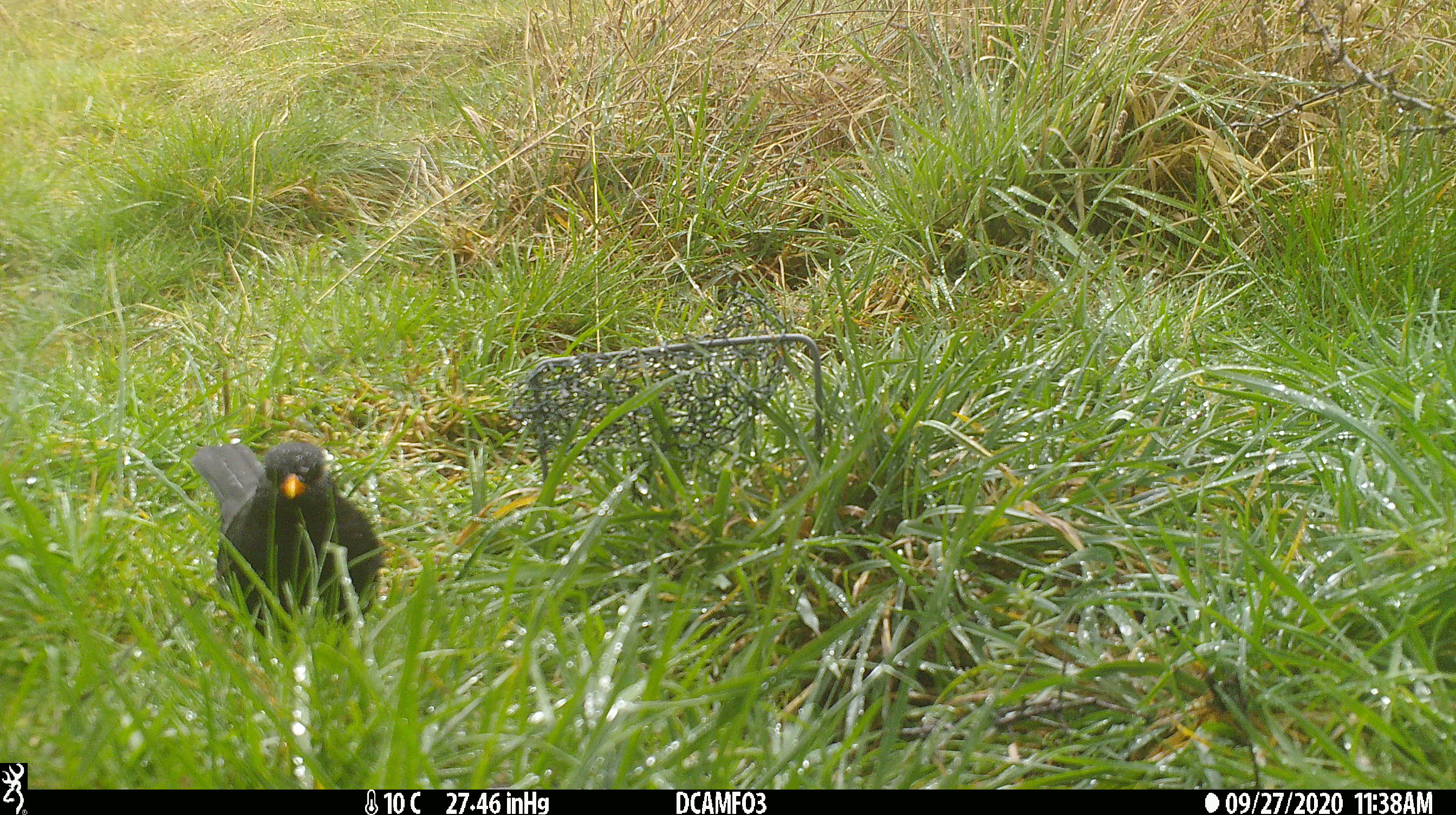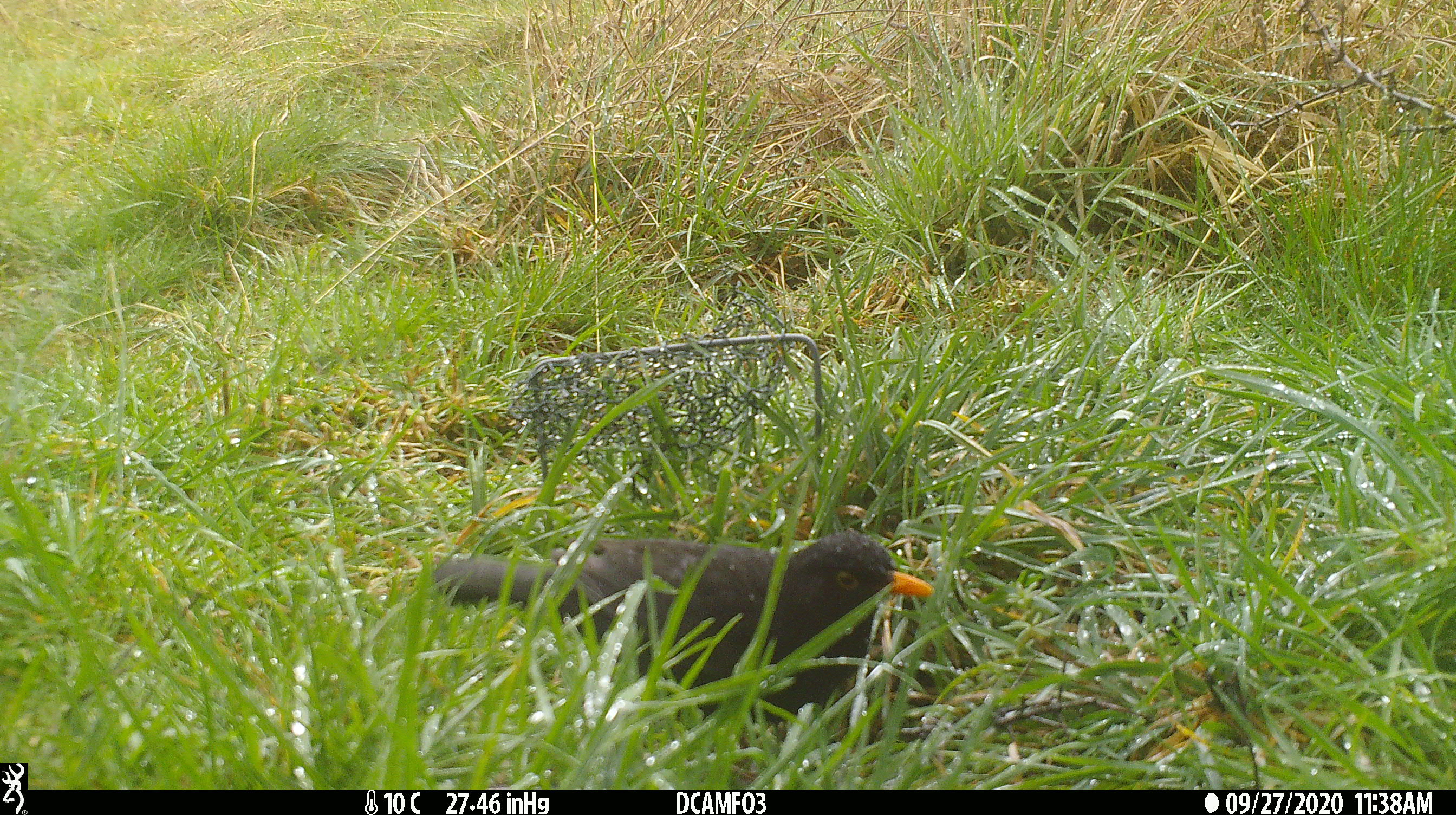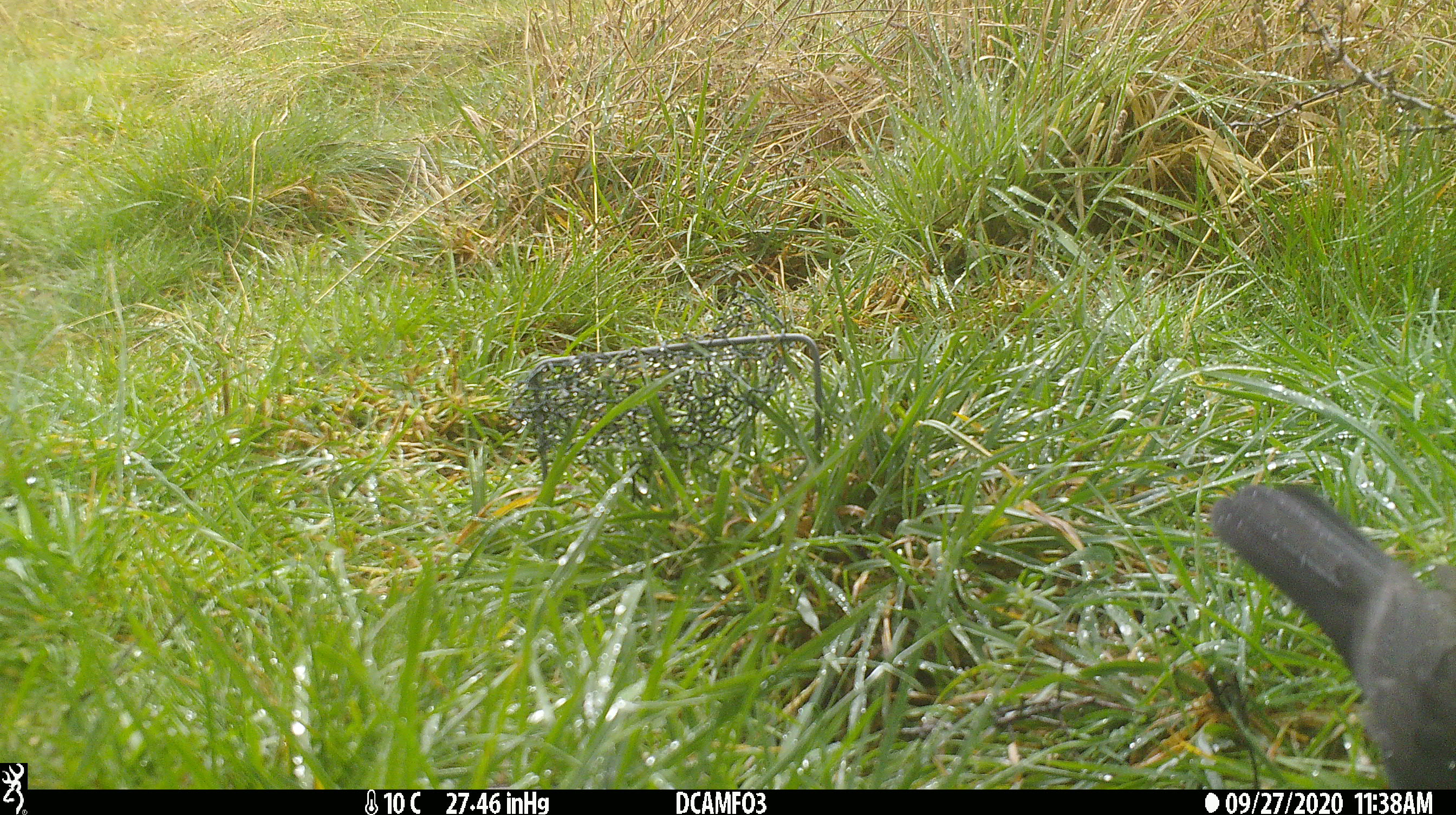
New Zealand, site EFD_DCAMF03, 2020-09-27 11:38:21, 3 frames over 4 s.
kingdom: Animalia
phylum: Chordata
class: Aves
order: Passeriformes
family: Turdidae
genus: Turdus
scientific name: Turdus merula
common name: eurasian blackbird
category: blackbird